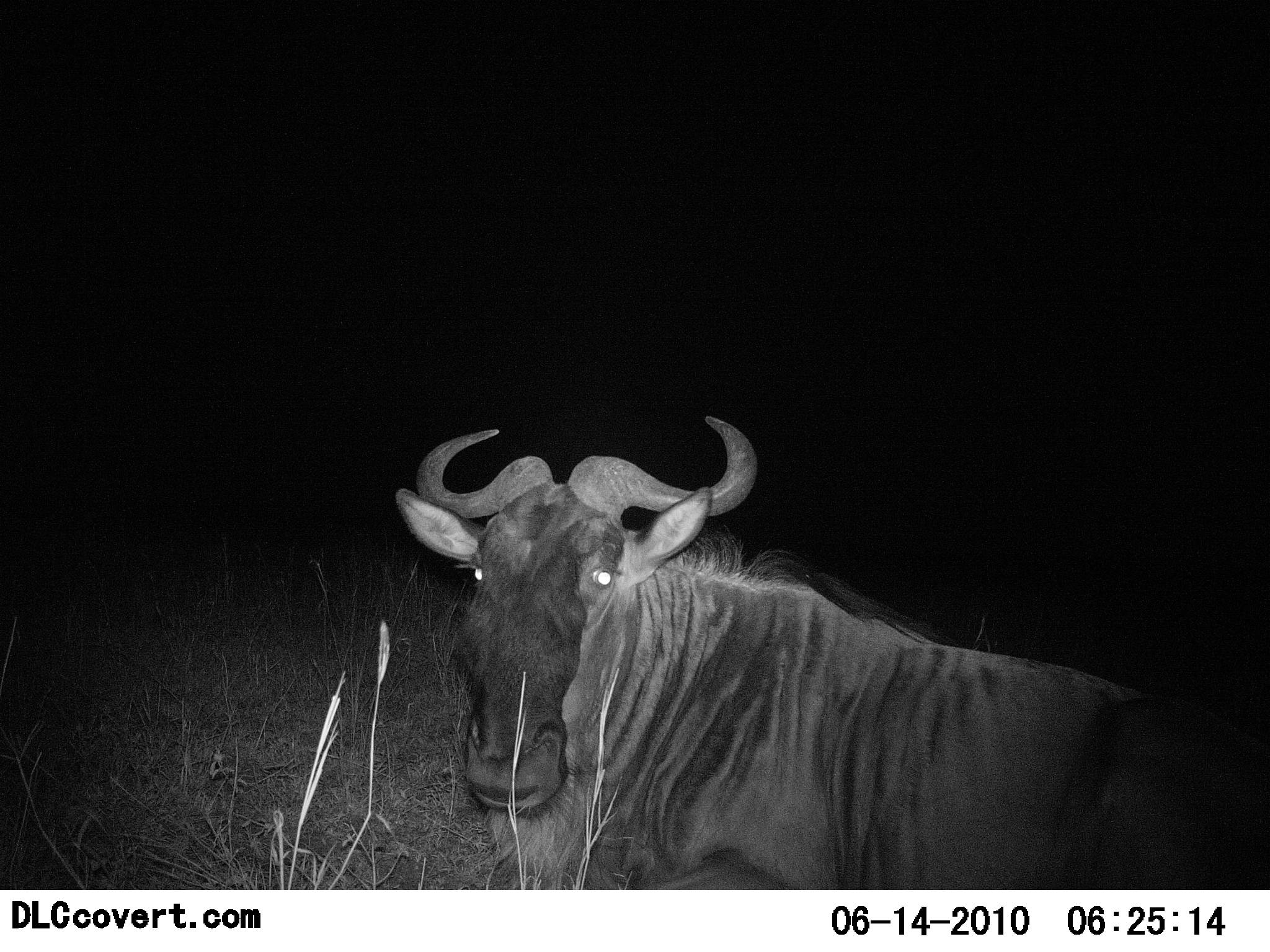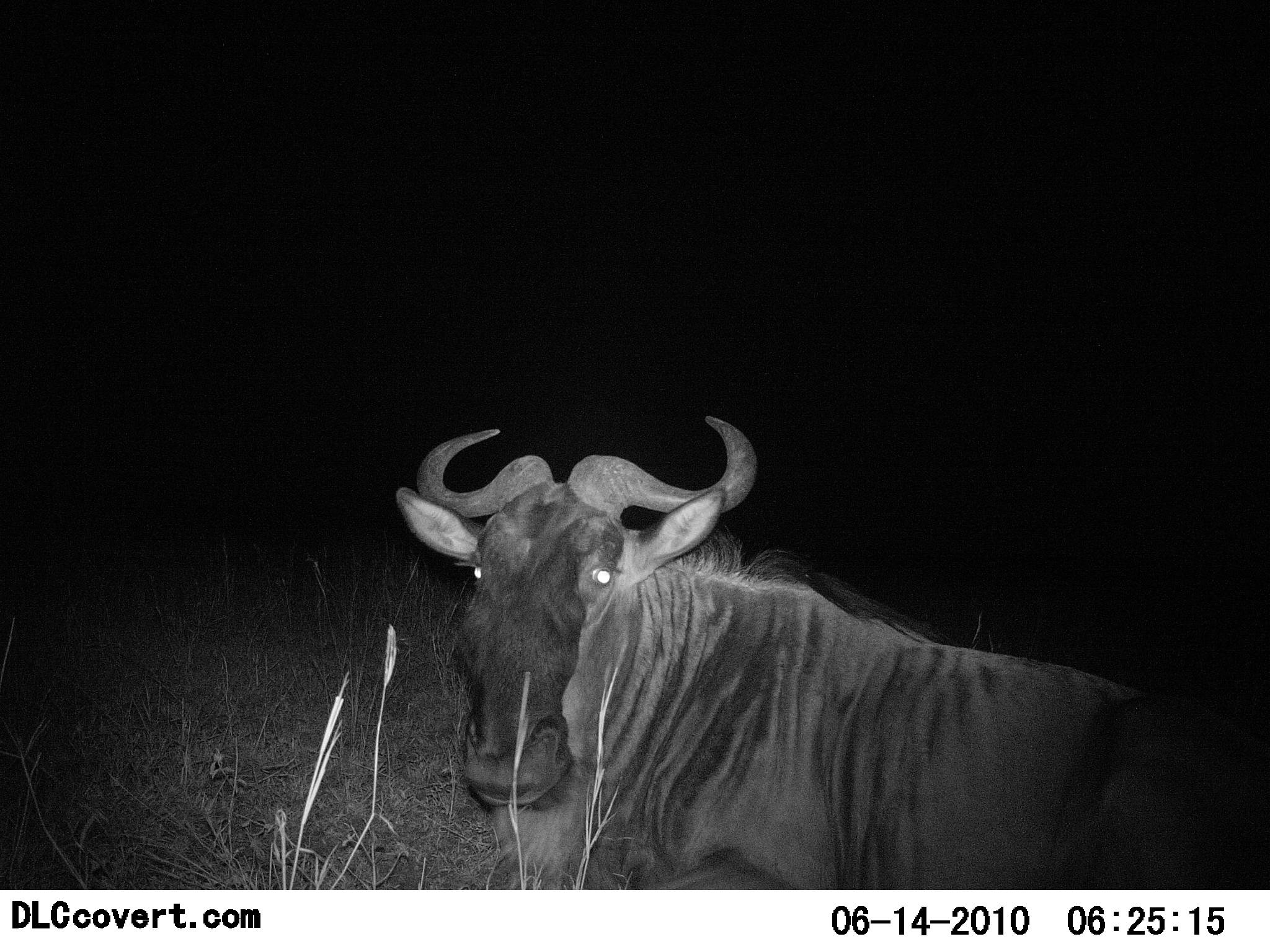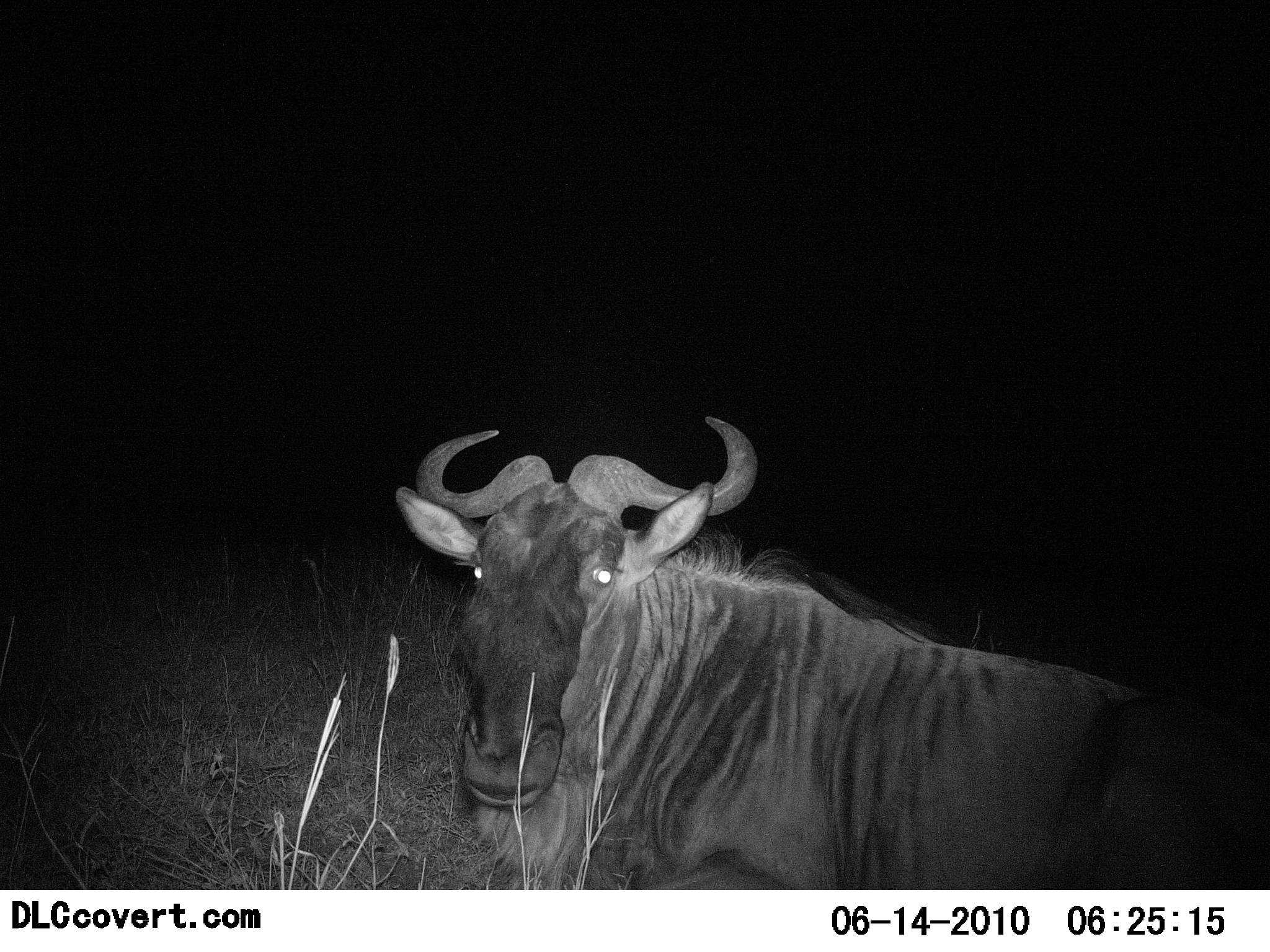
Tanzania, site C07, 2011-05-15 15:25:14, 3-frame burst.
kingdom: Animalia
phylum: Chordata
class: Mammalia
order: Artiodactyla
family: Bovidae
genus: Connochaetes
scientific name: Connochaetes taurinus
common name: blue wildebeest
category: wildebeest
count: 1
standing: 20%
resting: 60%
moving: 0%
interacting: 0%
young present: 0%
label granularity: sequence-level